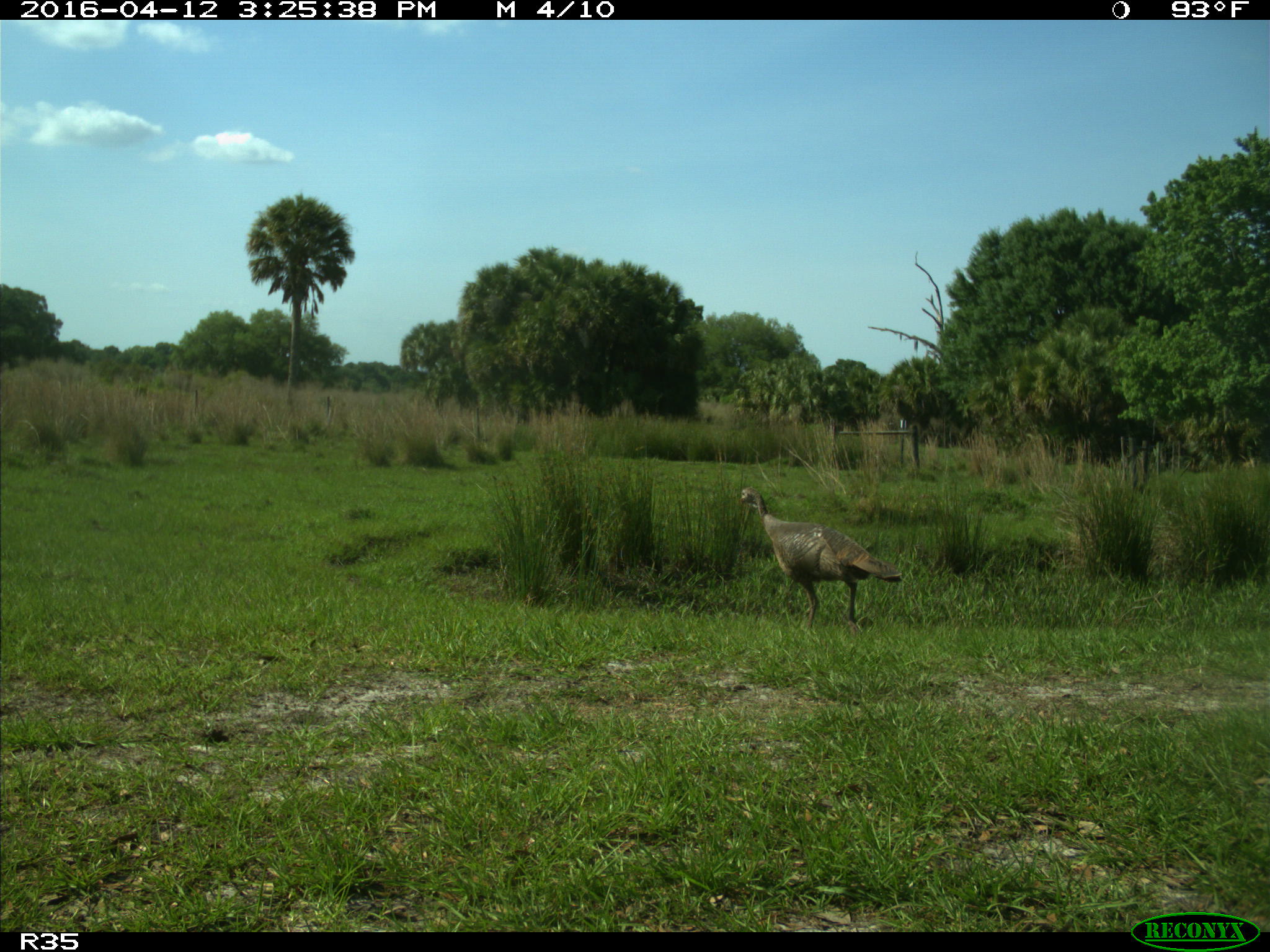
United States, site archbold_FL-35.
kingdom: Animalia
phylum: Chordata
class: Aves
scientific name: Aves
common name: birds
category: unidentified bird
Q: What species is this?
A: Unidentified bird (birds) (Aves).